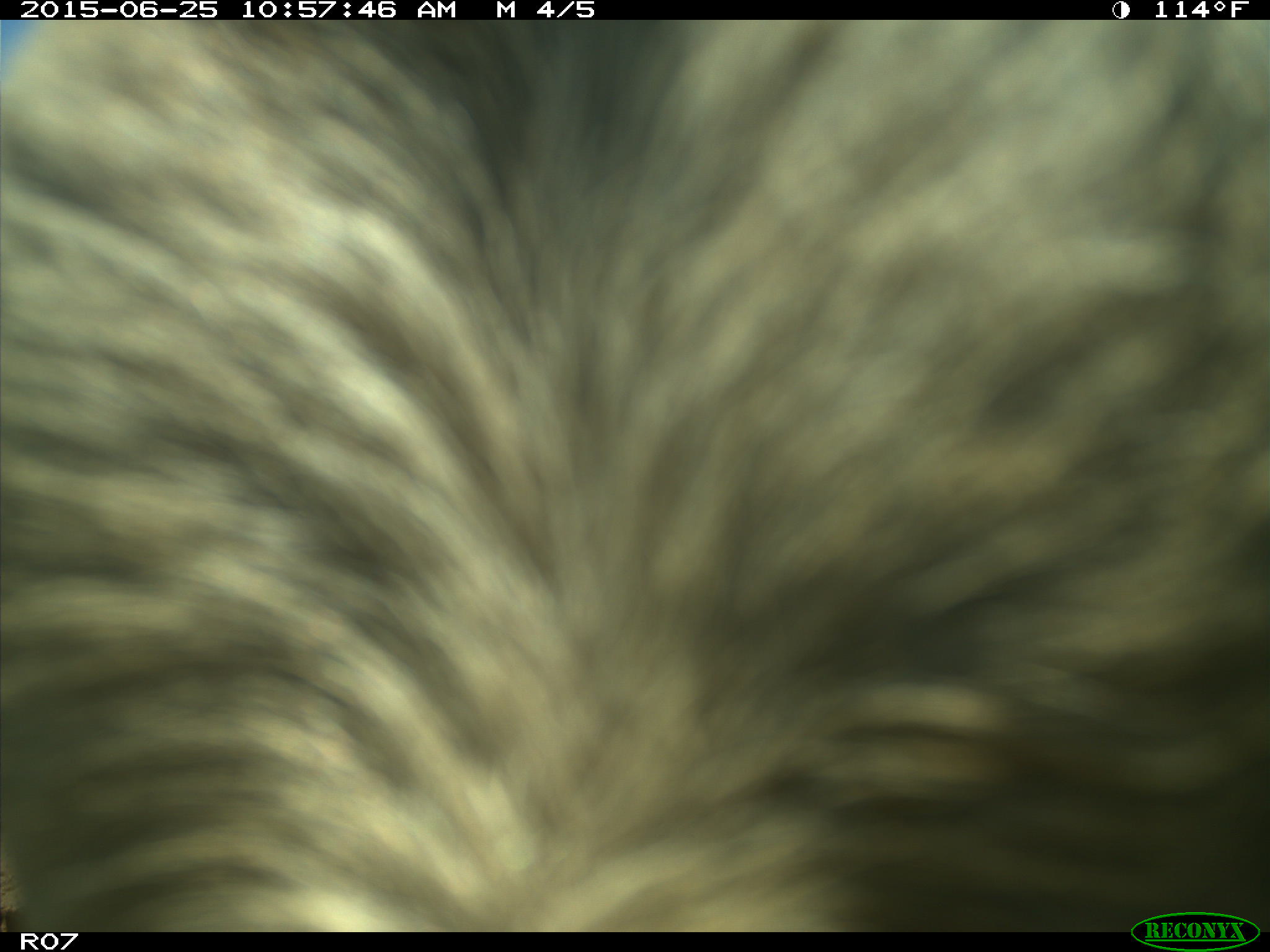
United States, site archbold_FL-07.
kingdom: Animalia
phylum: Chordata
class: Mammalia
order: Artiodactyla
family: Bovidae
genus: Bos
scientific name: Bos taurus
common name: domestic cow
Bos taurus (domestic cow).